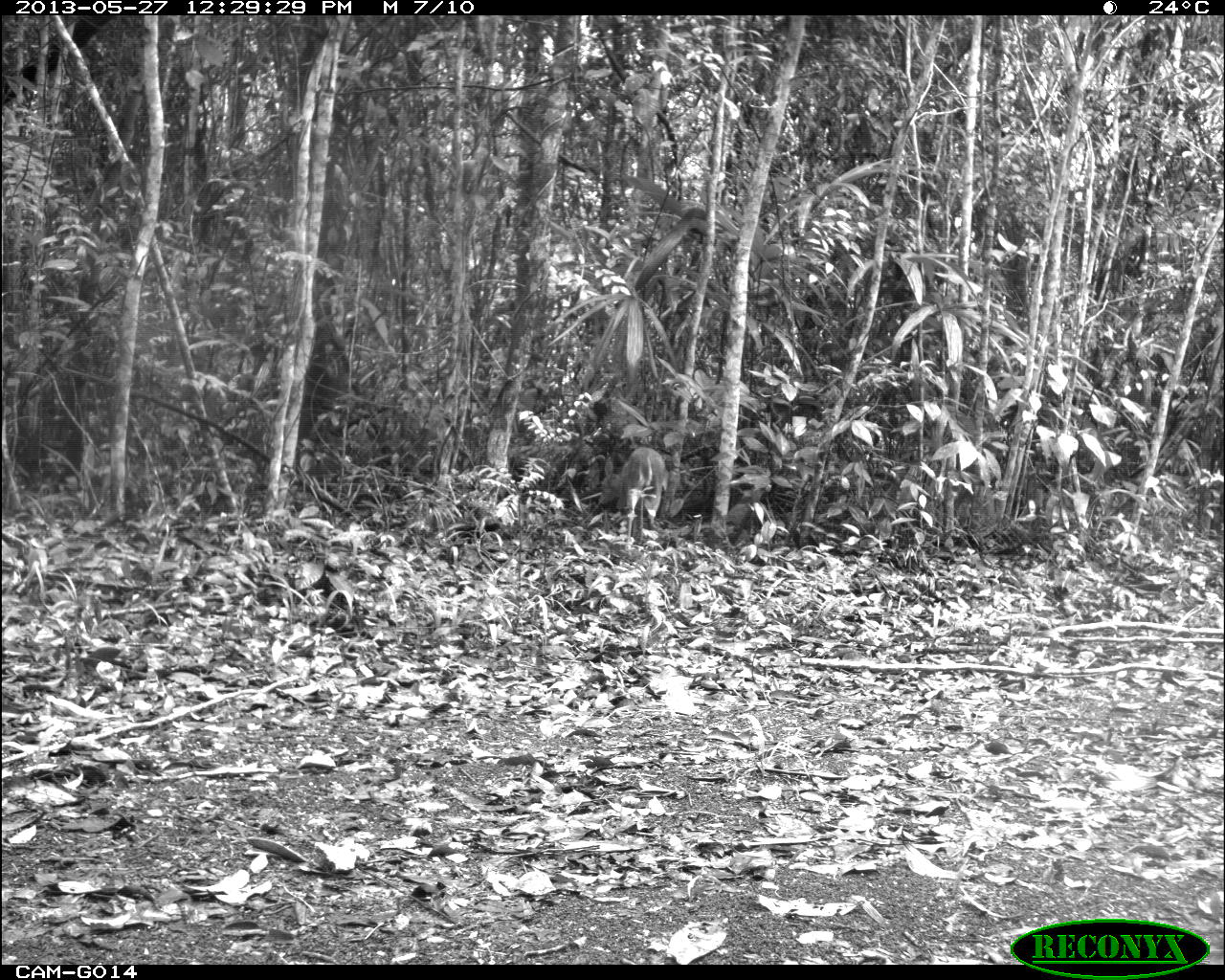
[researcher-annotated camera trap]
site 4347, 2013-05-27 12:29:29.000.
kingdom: Animalia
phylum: Chordata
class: Mammalia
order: Artiodactyla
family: Cervidae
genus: Odocoileus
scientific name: Odocoileus virginianus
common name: white-tailed deer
Odocoileus virginianus (white-tailed deer), count 1.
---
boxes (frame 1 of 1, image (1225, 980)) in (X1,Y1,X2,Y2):
odocoileus virginianus: (597,445,668,540)